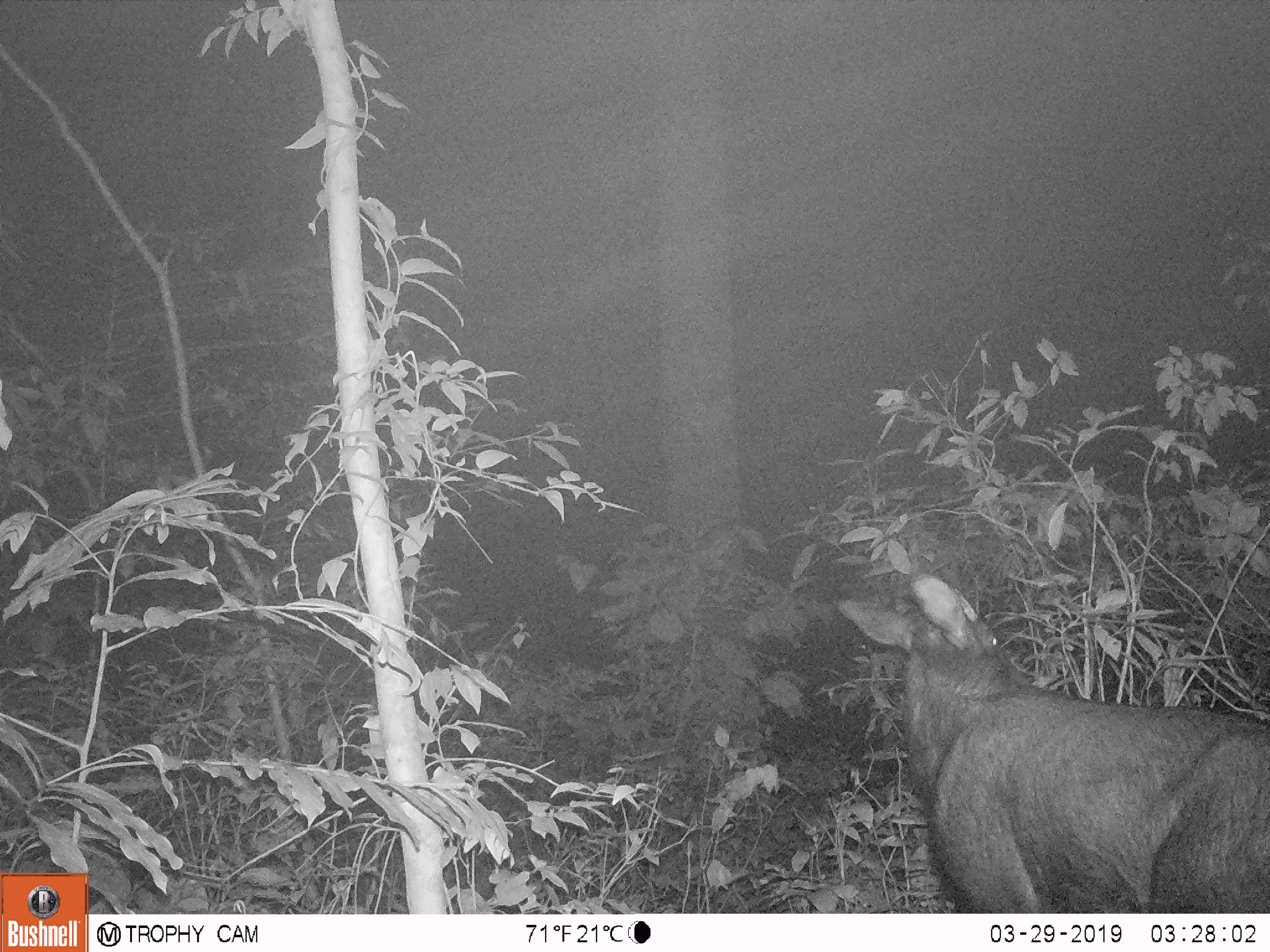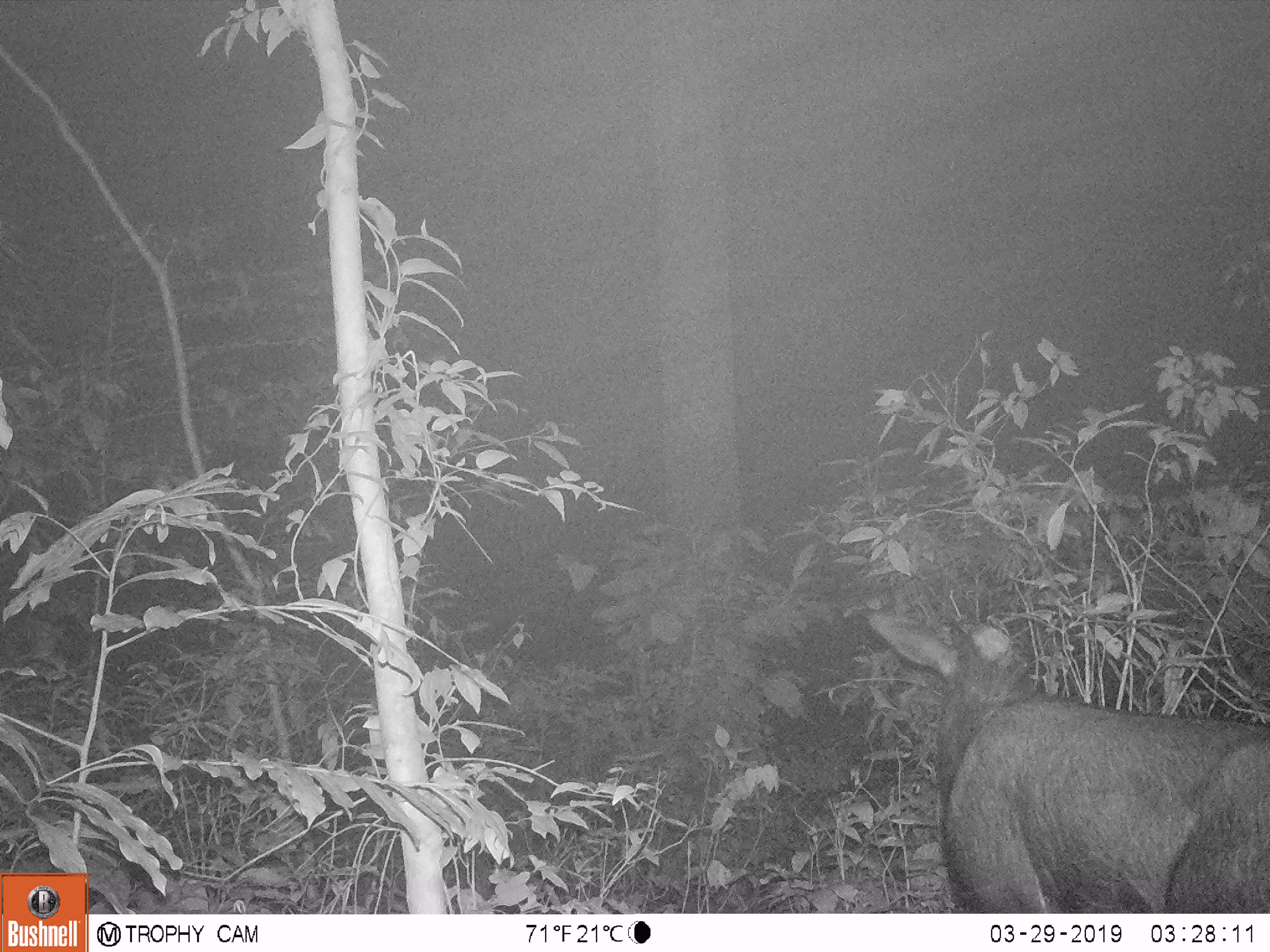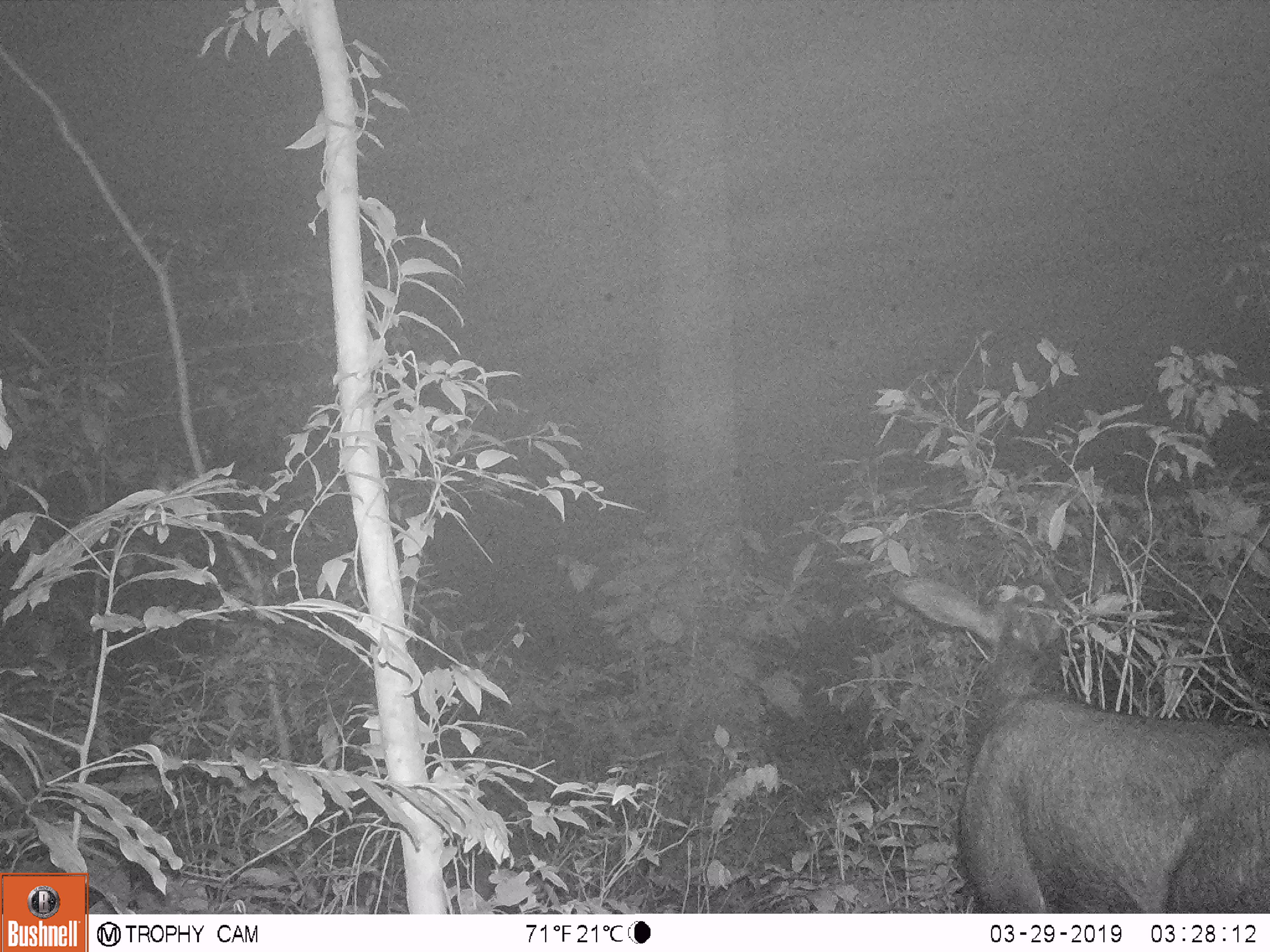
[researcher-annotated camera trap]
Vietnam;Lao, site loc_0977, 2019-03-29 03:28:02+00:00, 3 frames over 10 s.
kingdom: Animalia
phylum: Chordata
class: Mammalia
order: Artiodactyla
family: Bovidae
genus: Capricornis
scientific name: Capricornis sumatraensis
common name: chinese serow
Chinese serow (Capricornis sumatraensis). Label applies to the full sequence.